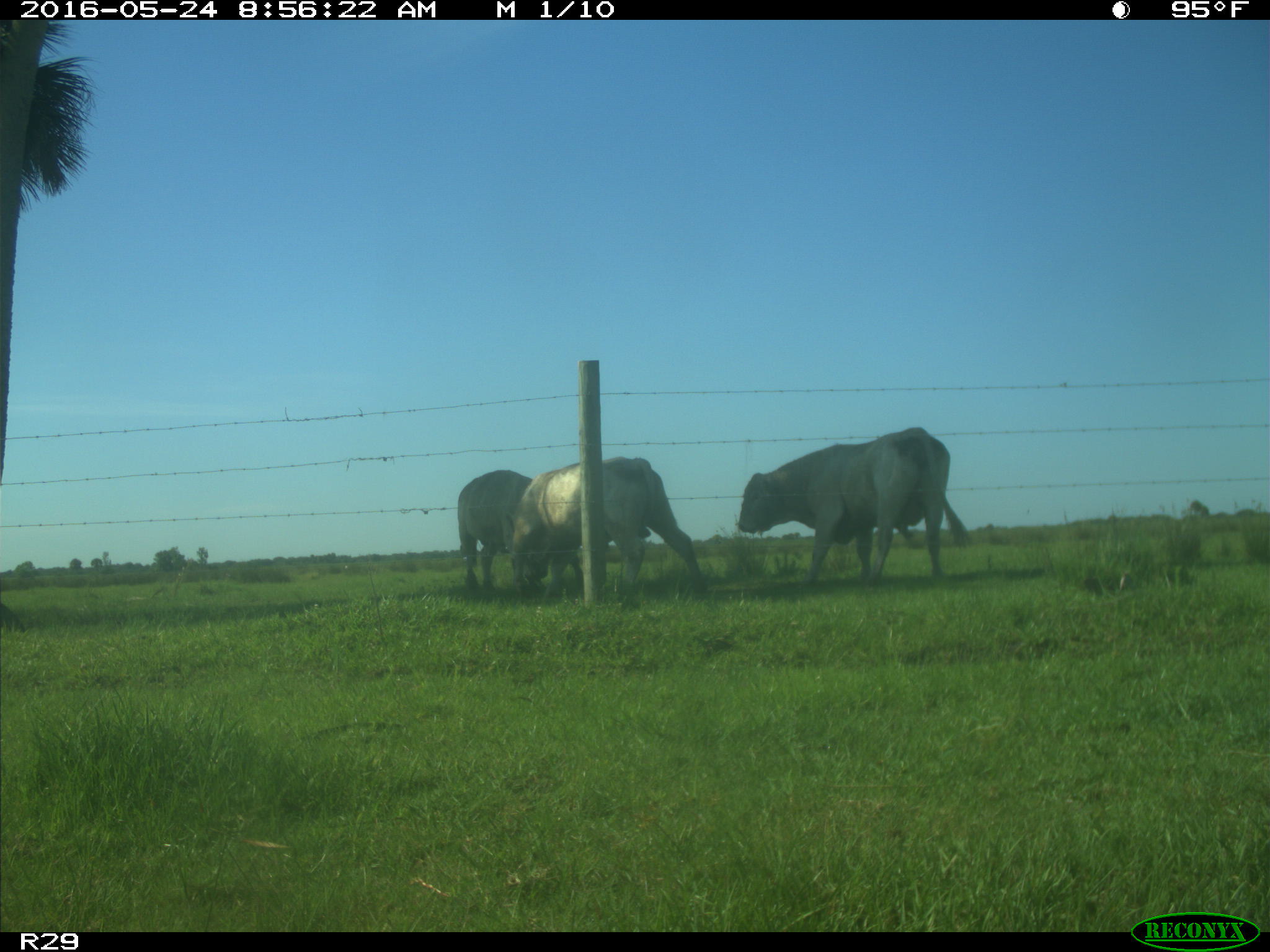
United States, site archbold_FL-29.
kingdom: Animalia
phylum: Chordata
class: Mammalia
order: Artiodactyla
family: Bovidae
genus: Bos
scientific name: Bos taurus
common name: domestic cow